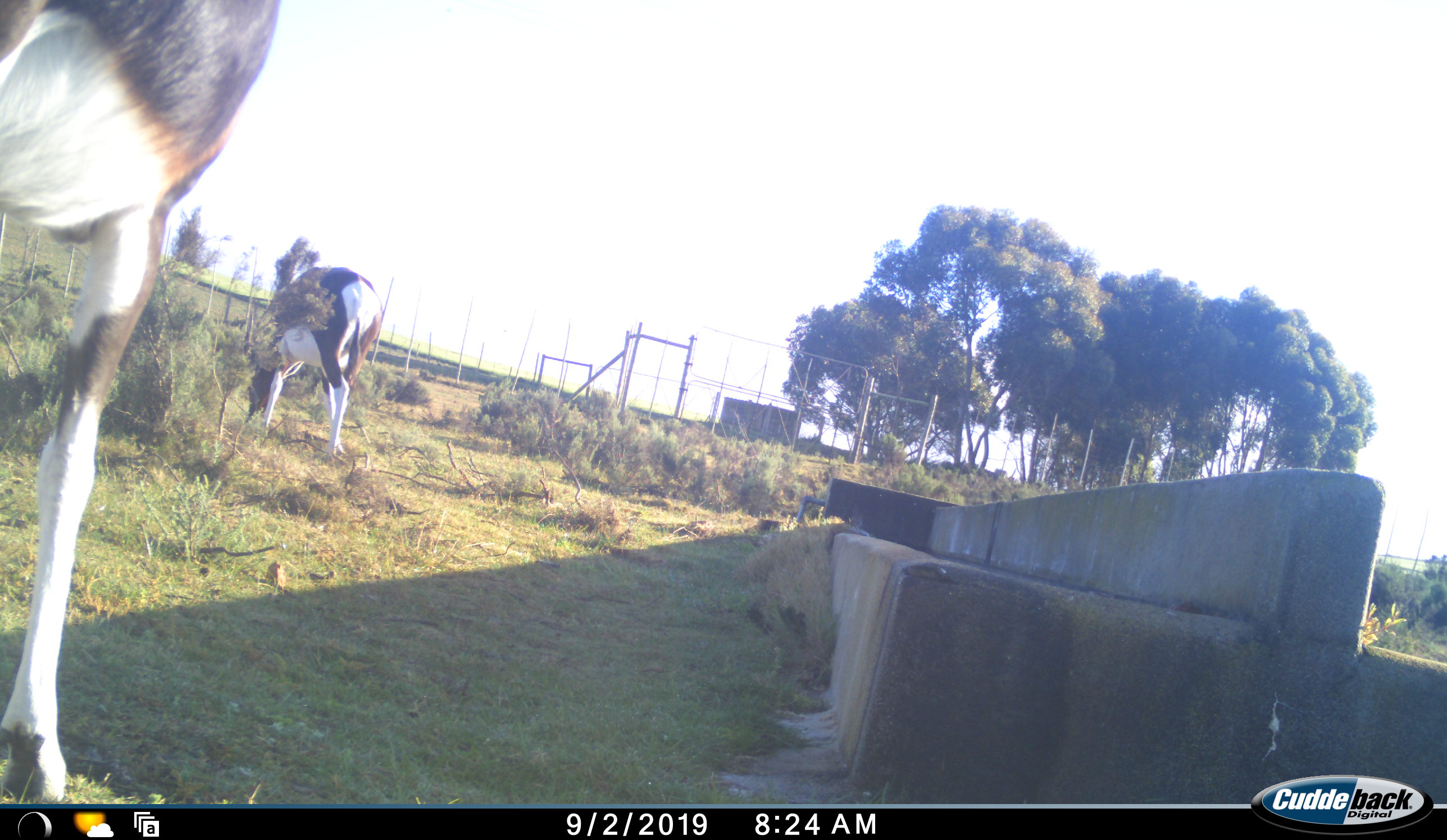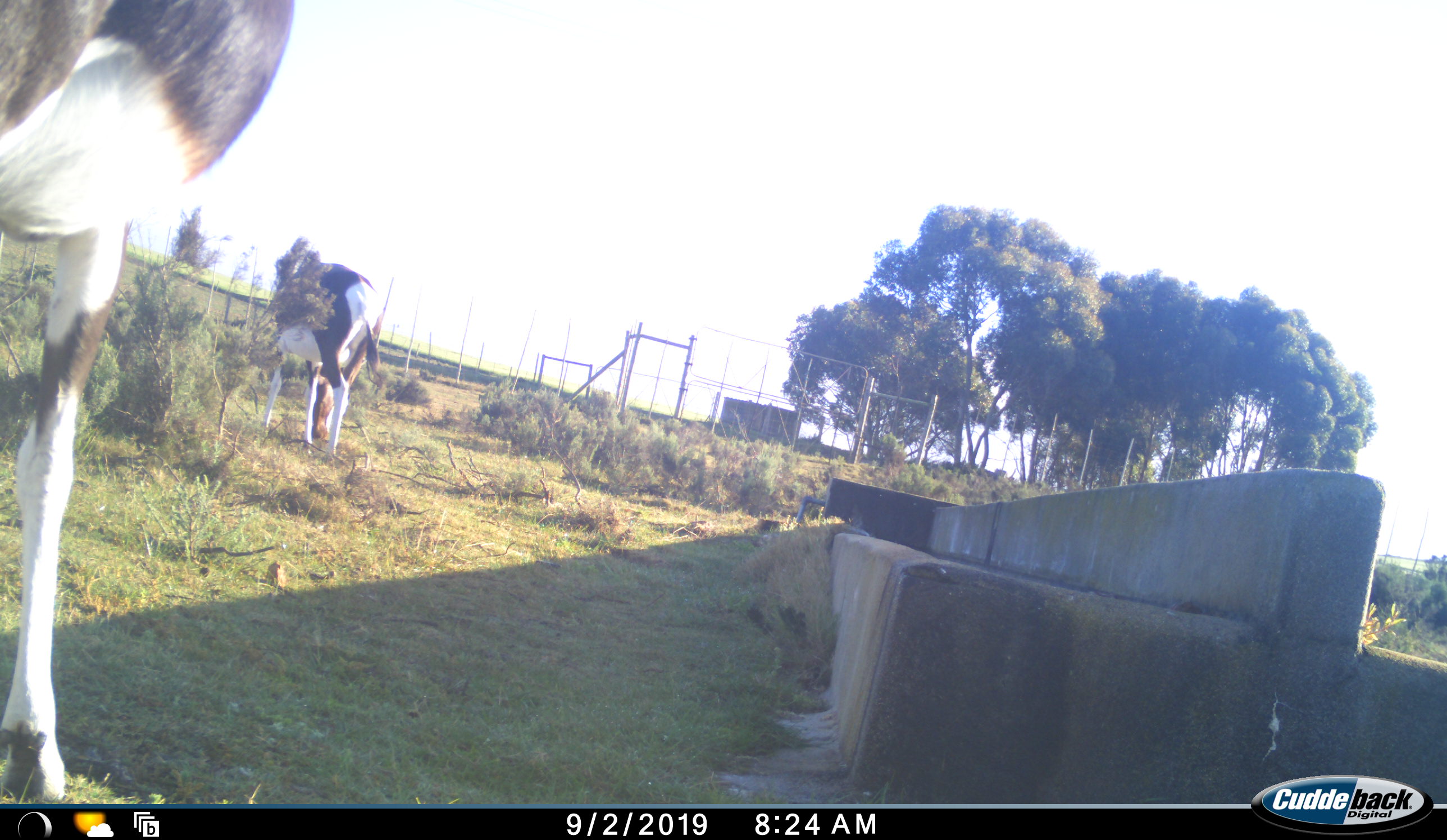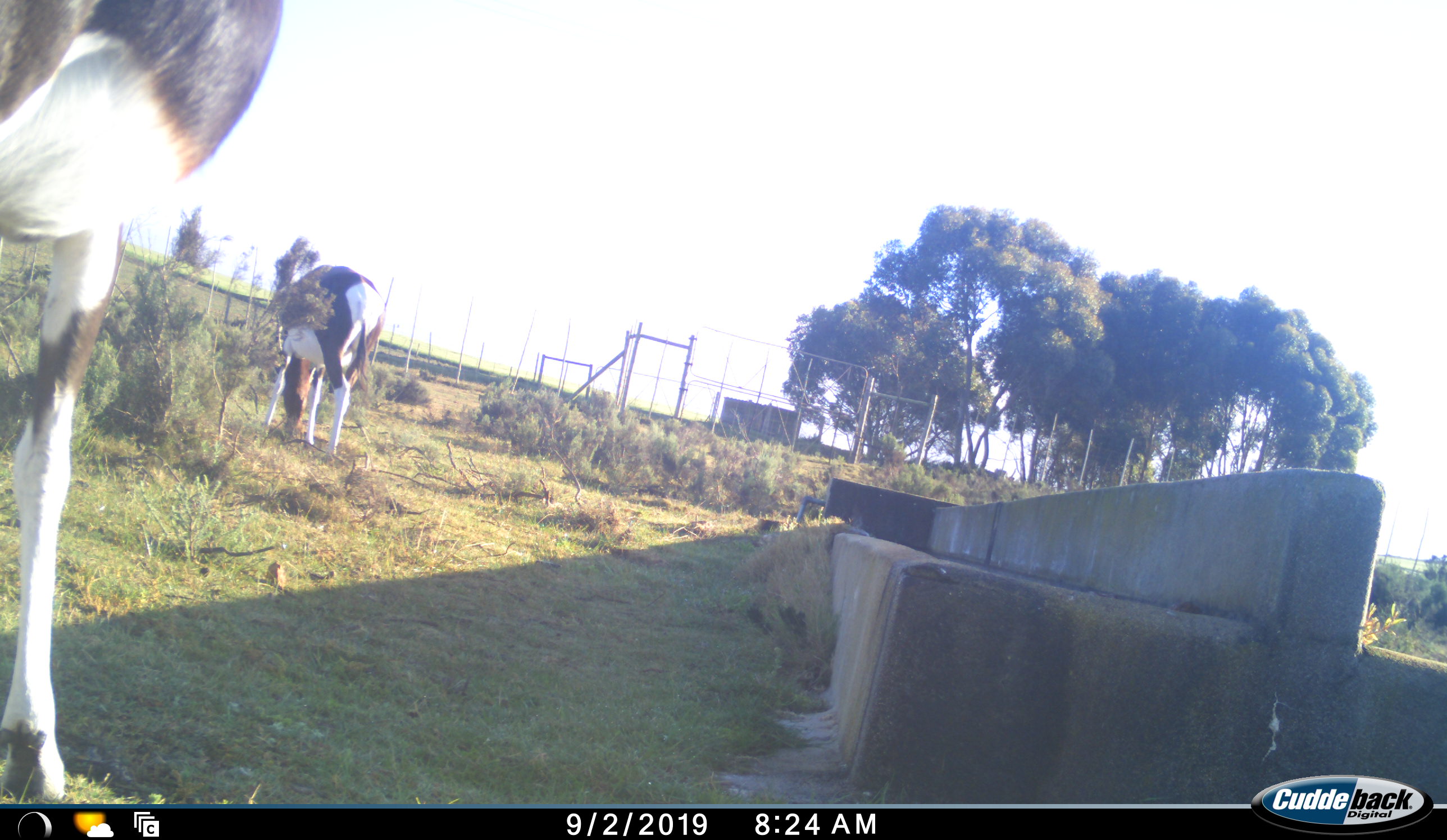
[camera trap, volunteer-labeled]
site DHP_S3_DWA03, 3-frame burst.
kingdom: Animalia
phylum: Chordata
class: Mammalia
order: Artiodactyla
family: Bovidae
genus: Damaliscus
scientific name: Damaliscus pygargus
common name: bontebok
Bontebok (Damaliscus pygargus), count 2. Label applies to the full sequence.